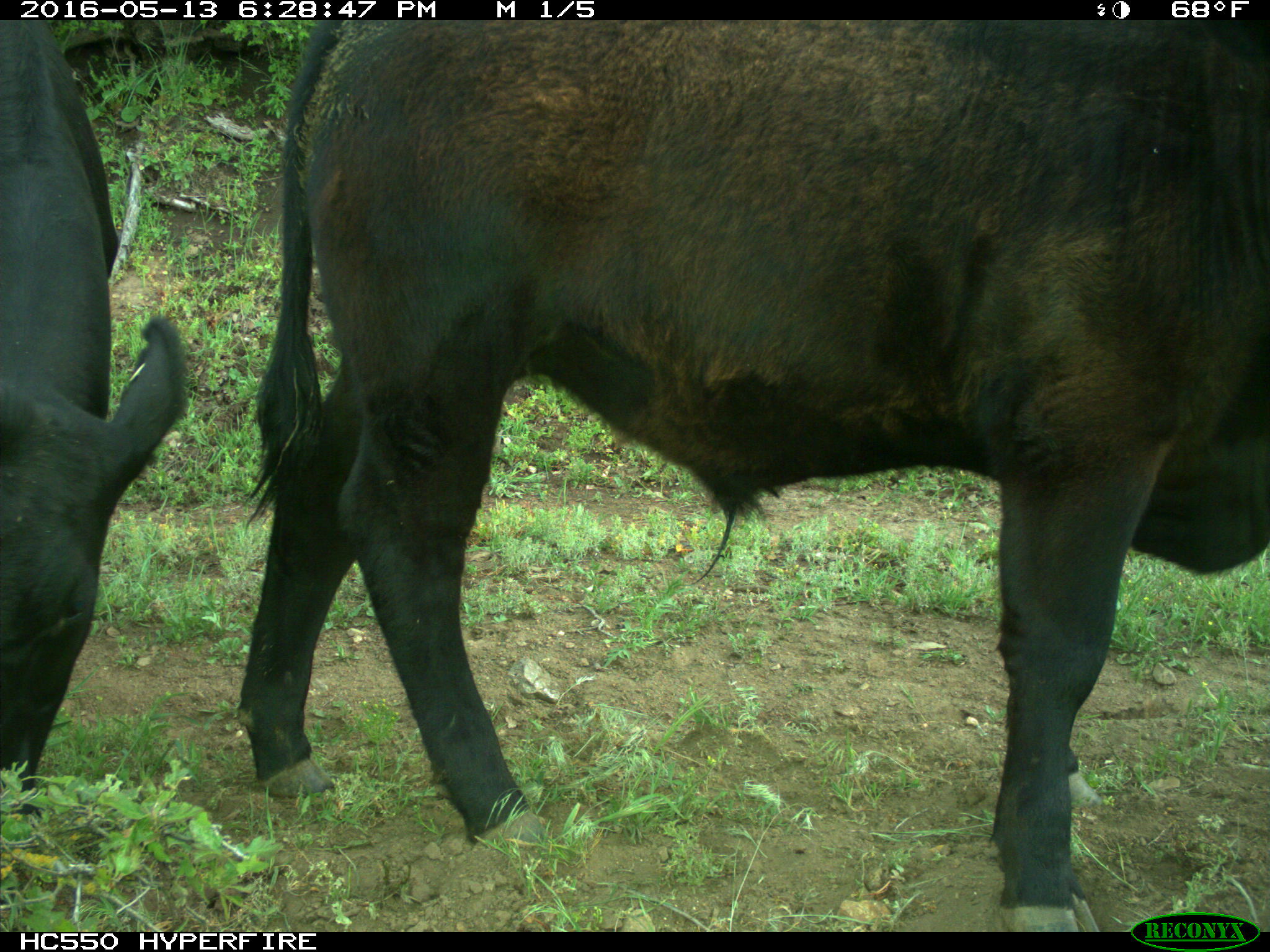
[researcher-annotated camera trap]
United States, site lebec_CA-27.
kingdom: Animalia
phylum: Chordata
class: Mammalia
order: Artiodactyla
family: Bovidae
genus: Bos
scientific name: Bos taurus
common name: domestic cow